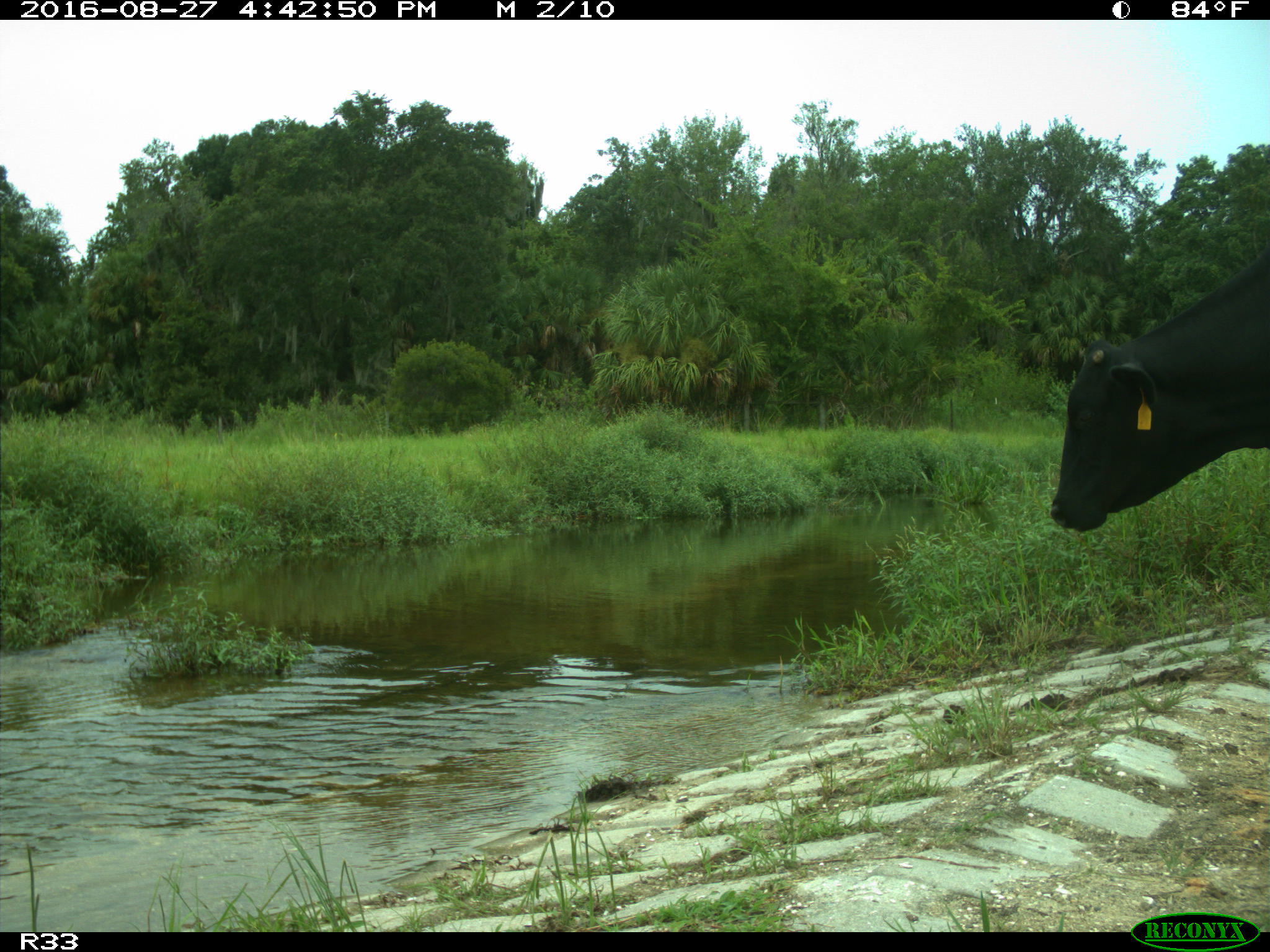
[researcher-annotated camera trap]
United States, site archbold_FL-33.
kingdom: Animalia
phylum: Chordata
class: Mammalia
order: Artiodactyla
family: Bovidae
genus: Bos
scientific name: Bos taurus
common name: domestic cow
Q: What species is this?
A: Bos taurus (domestic cow).